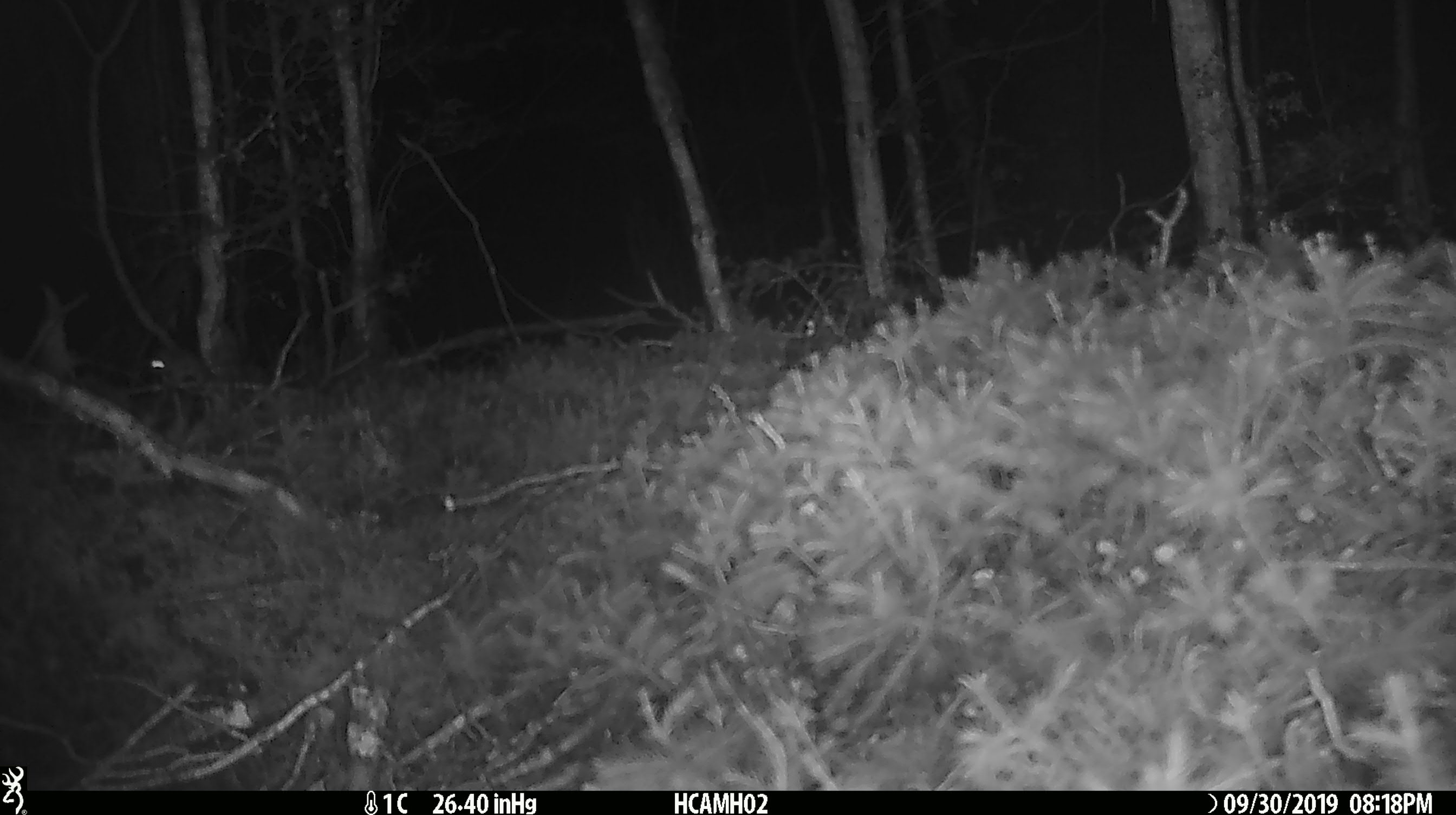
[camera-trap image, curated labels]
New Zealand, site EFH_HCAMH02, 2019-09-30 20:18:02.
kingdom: Animalia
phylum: Chordata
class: Mammalia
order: Rodentia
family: Muridae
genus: Mus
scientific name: Mus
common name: mouse